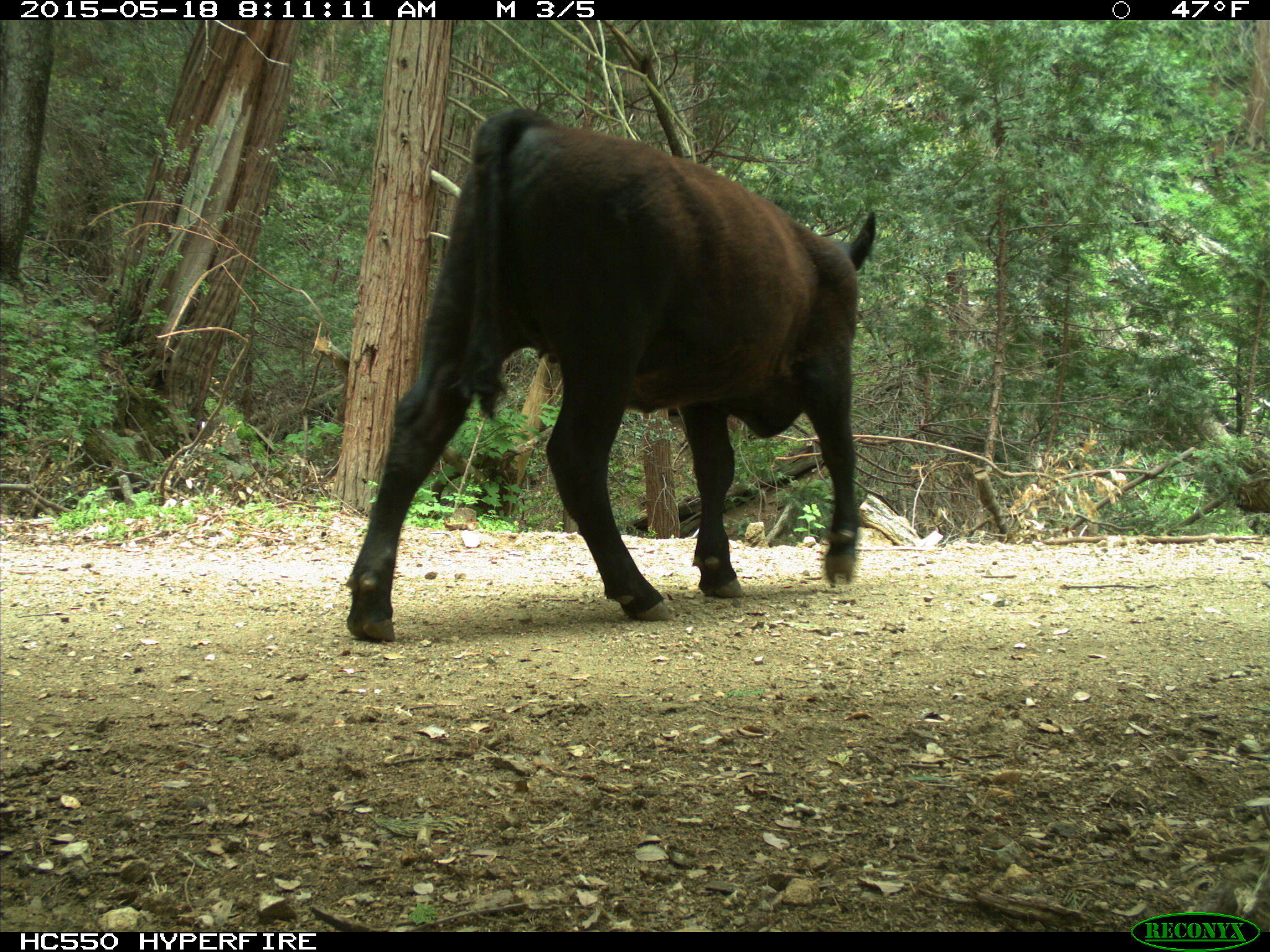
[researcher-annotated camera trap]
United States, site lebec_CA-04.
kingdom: Animalia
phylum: Chordata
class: Mammalia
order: Artiodactyla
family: Bovidae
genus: Bos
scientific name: Bos taurus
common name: domestic cow